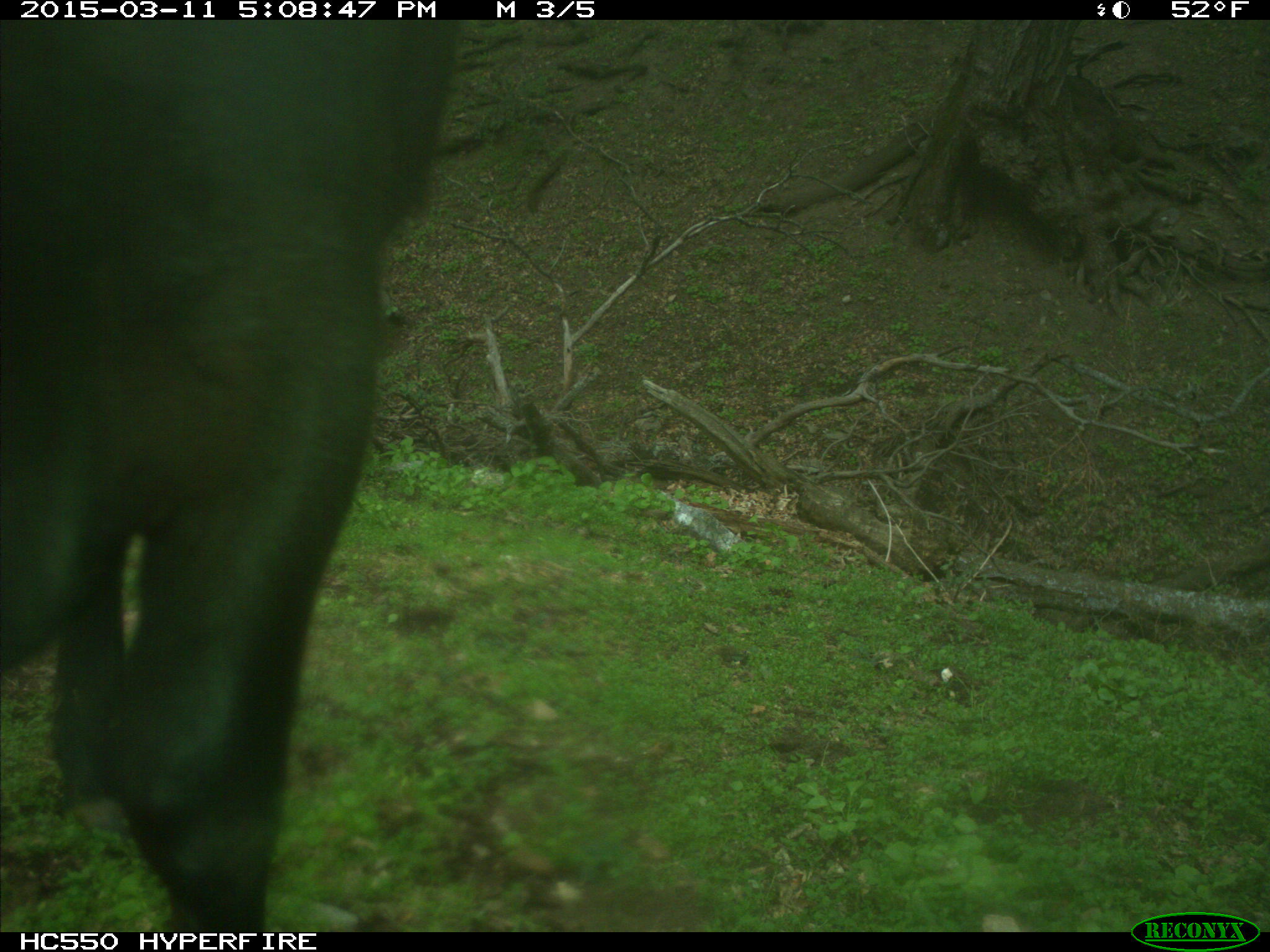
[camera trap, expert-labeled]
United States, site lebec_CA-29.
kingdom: Animalia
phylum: Chordata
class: Mammalia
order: Artiodactyla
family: Bovidae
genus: Bos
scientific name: Bos taurus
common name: domestic cow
Bos taurus (domestic cow).